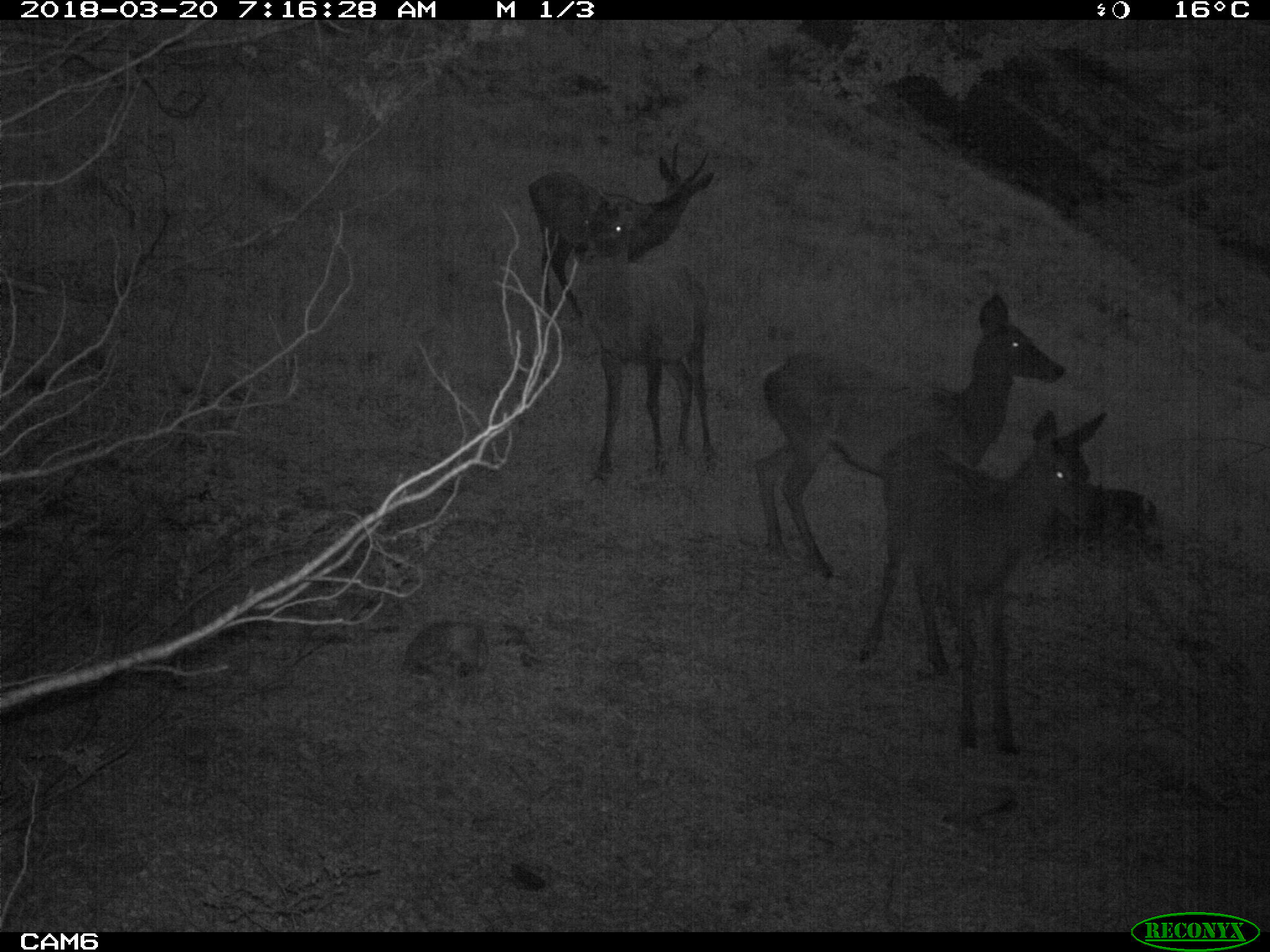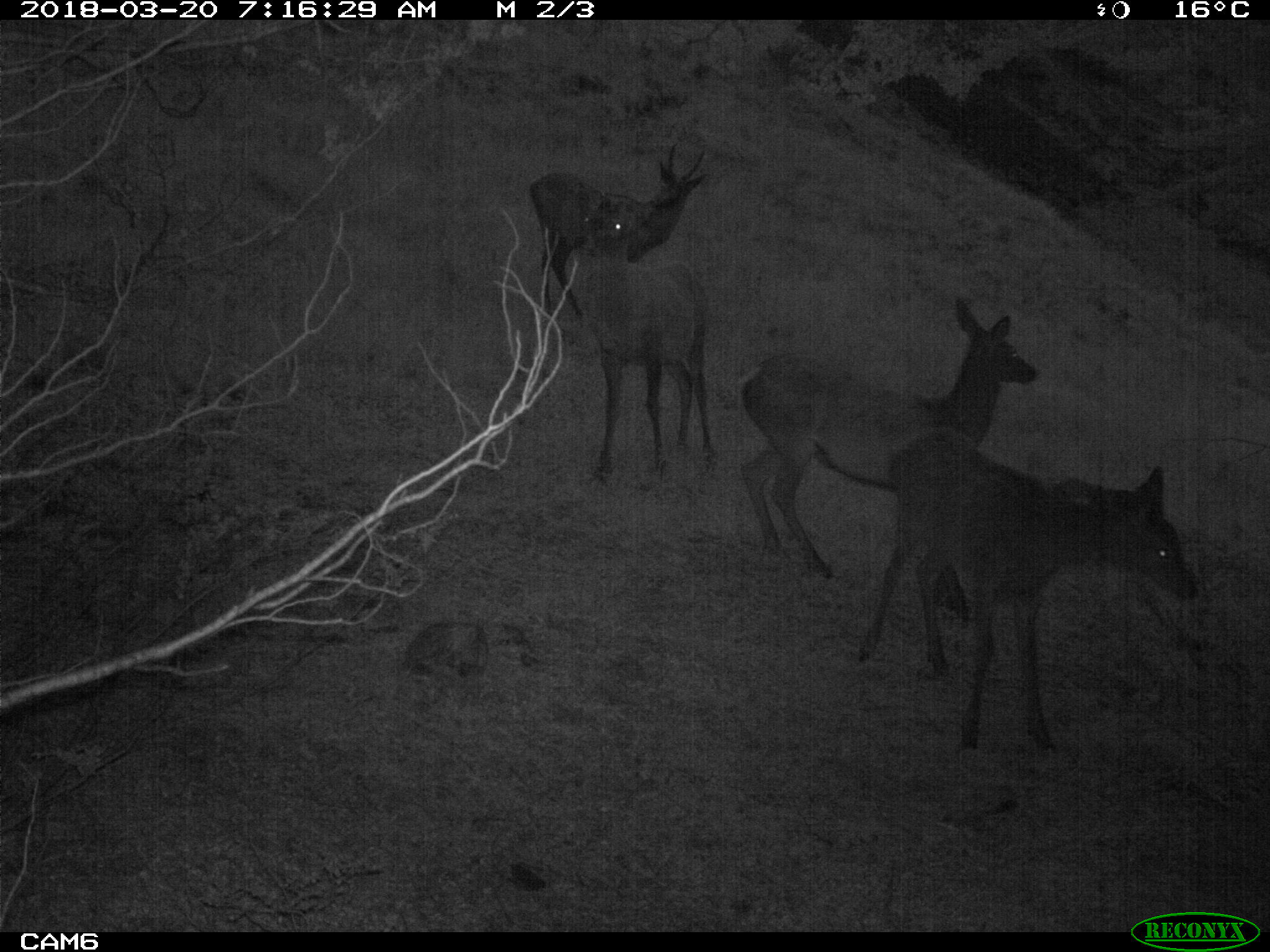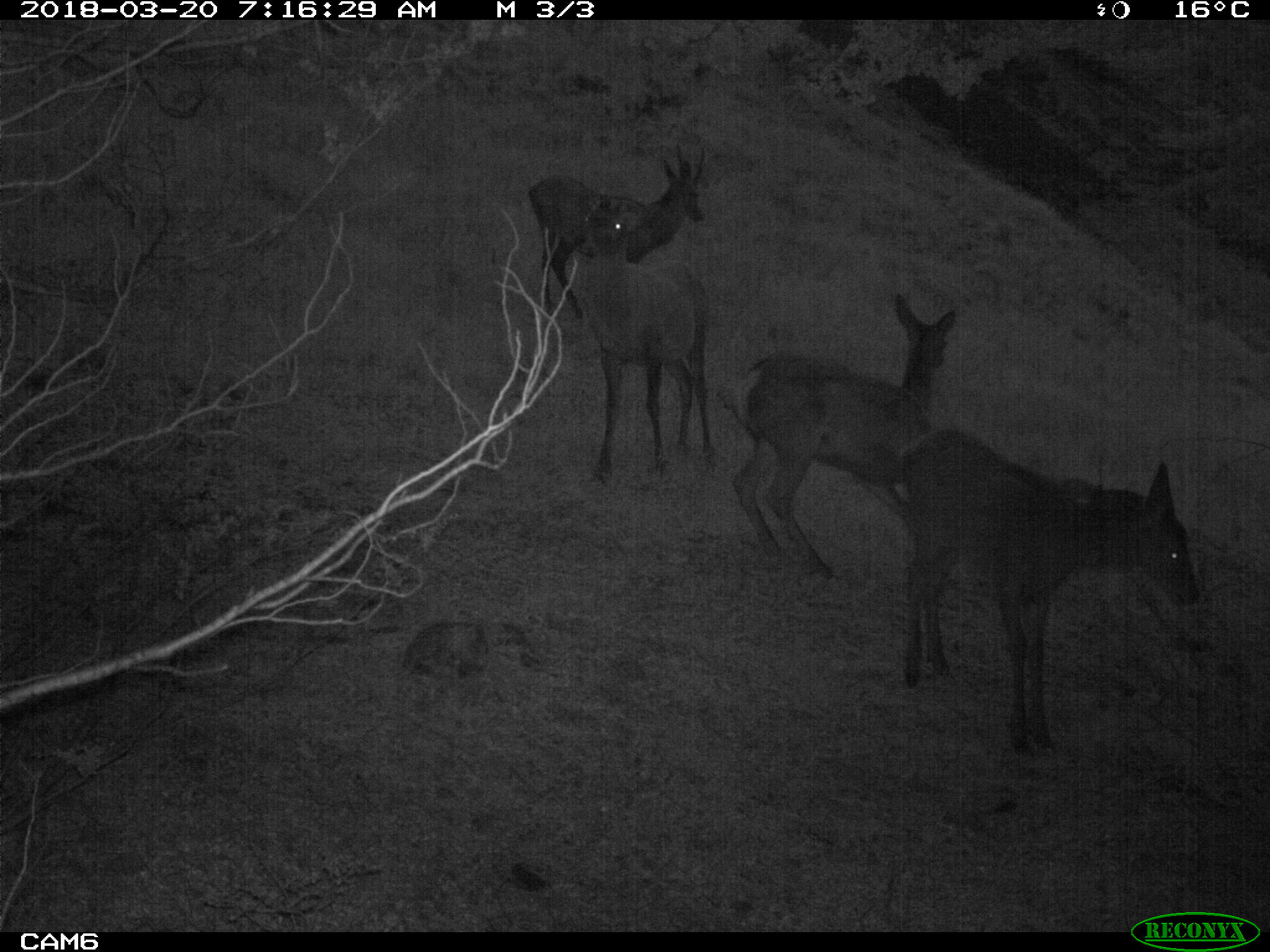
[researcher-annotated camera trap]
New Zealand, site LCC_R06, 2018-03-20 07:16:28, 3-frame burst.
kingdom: Animalia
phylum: Chordata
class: Mammalia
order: Artiodactyla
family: Cervidae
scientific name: Cervidae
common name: deer